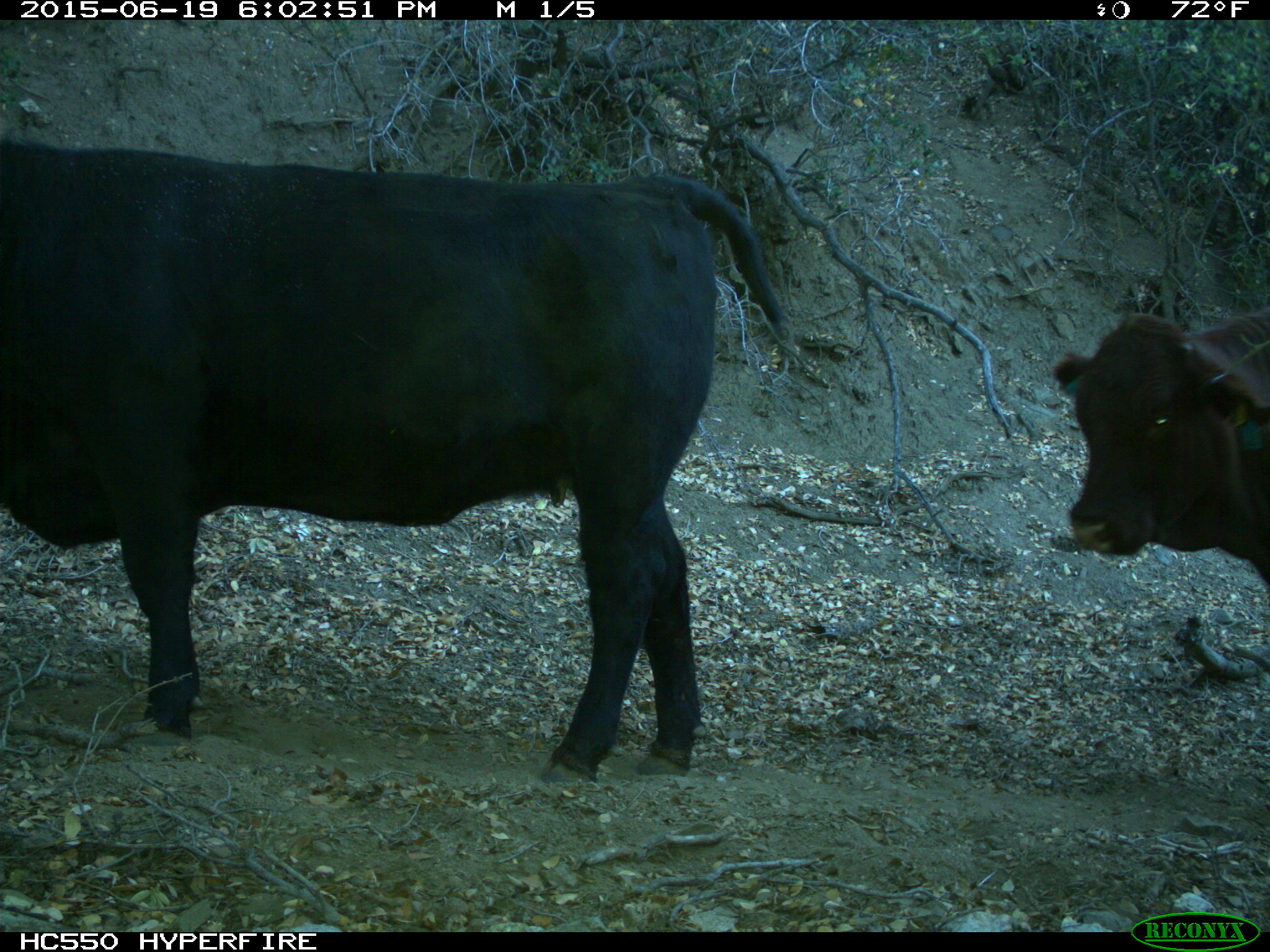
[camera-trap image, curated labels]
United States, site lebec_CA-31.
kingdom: Animalia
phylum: Chordata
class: Mammalia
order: Artiodactyla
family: Bovidae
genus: Bos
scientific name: Bos taurus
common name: domestic cow